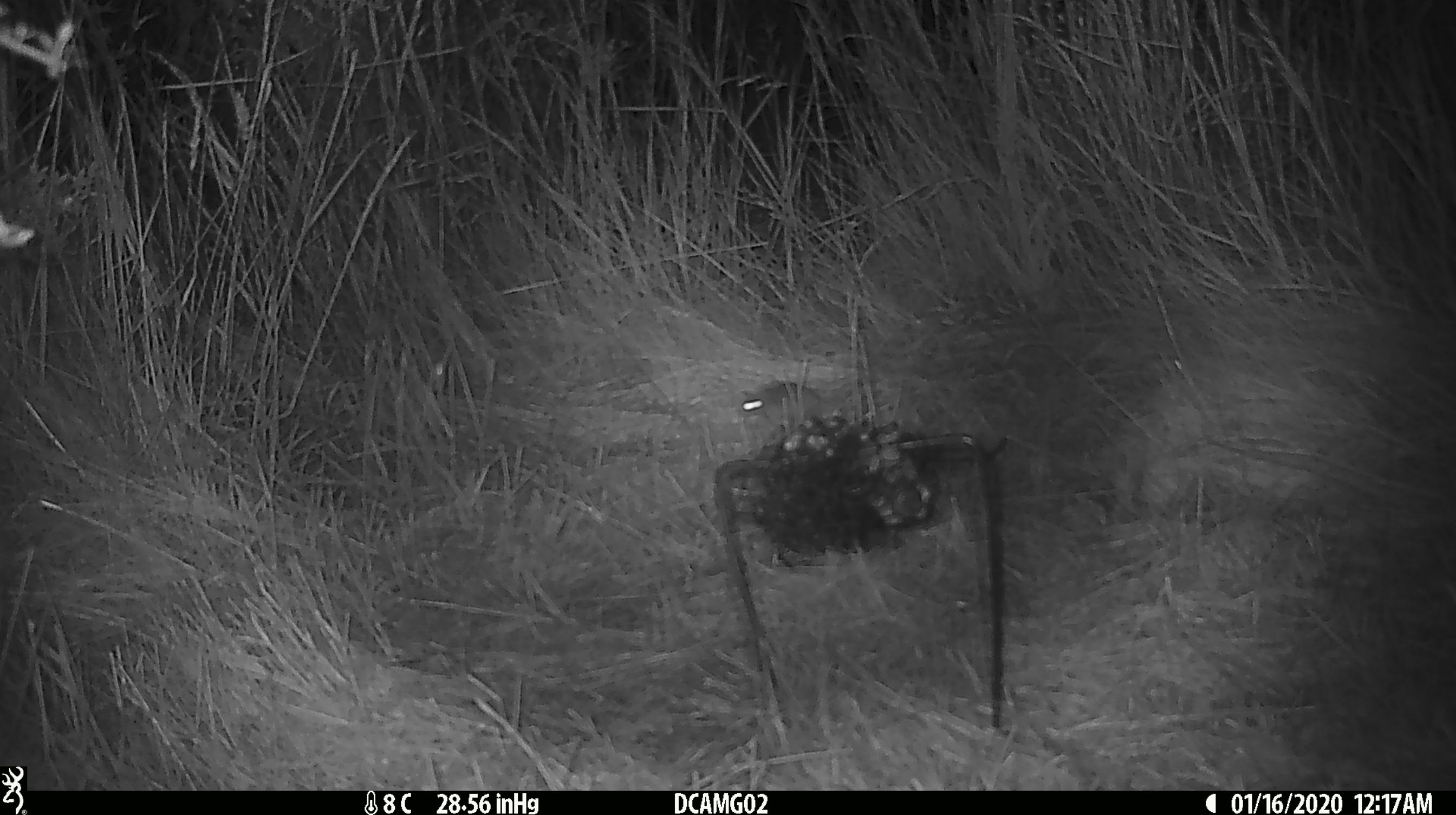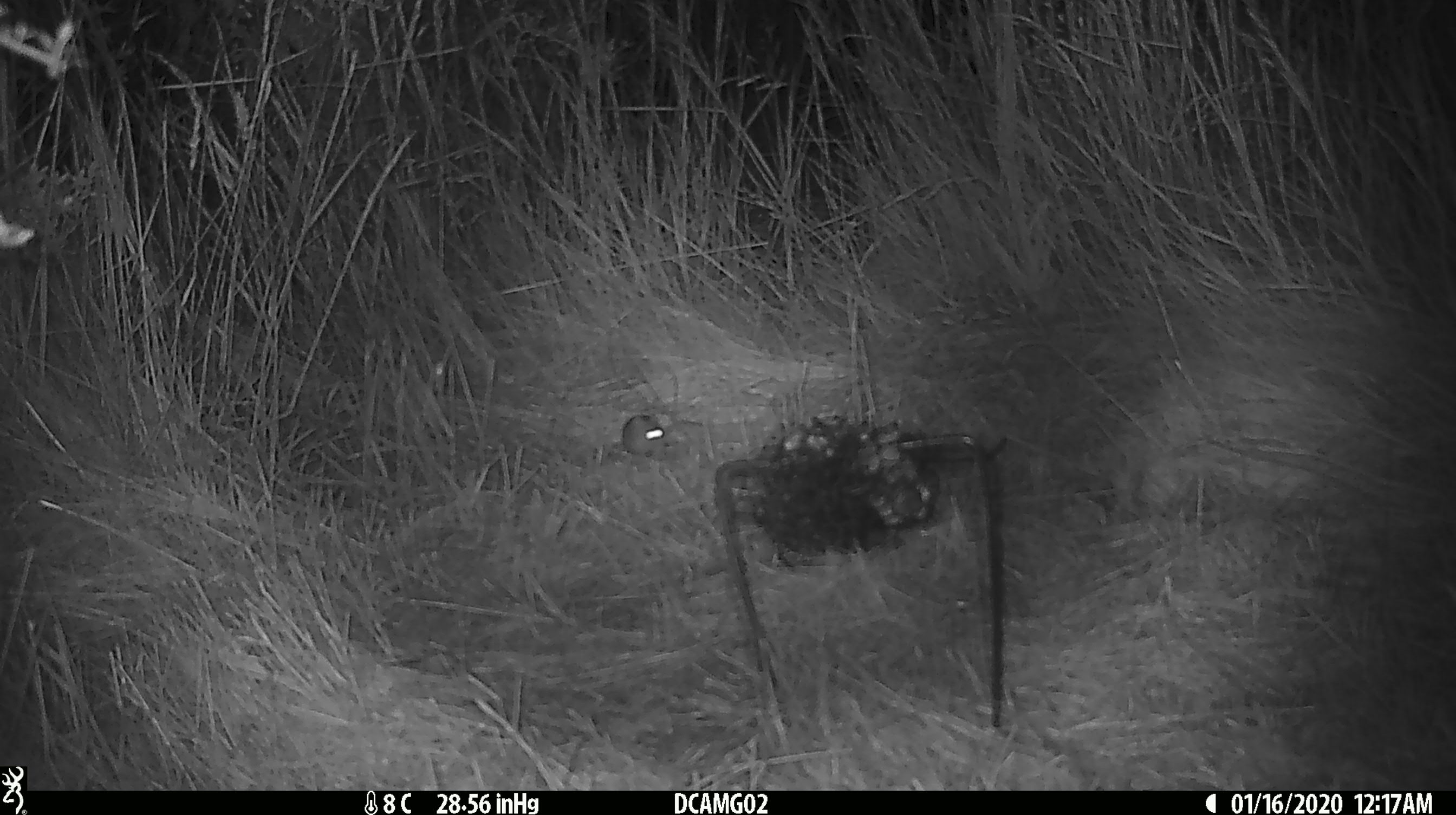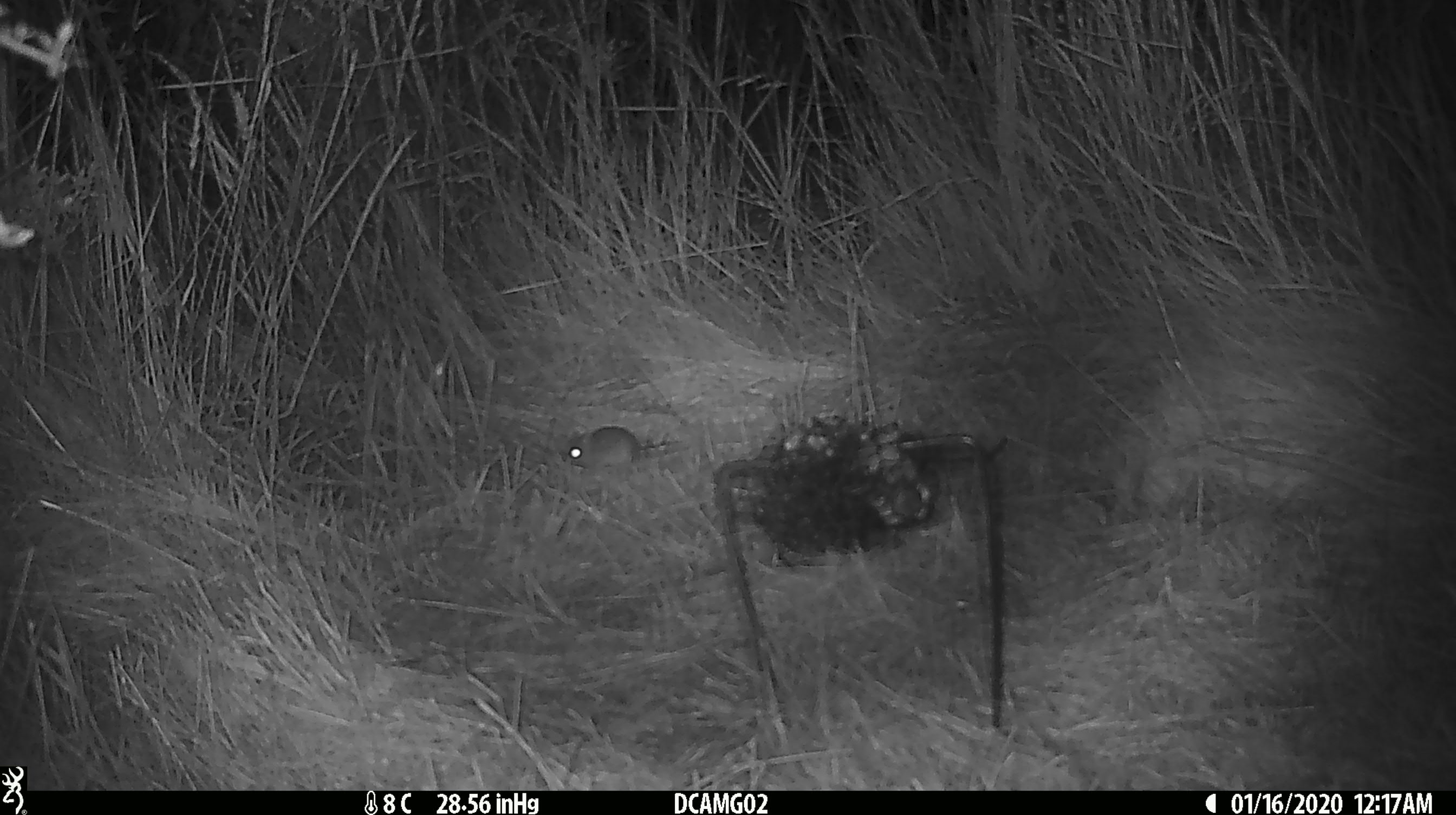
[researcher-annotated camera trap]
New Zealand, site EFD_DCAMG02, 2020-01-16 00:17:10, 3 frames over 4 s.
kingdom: Animalia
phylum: Chordata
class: Mammalia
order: Rodentia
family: Muridae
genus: Mus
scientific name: Mus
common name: mouse